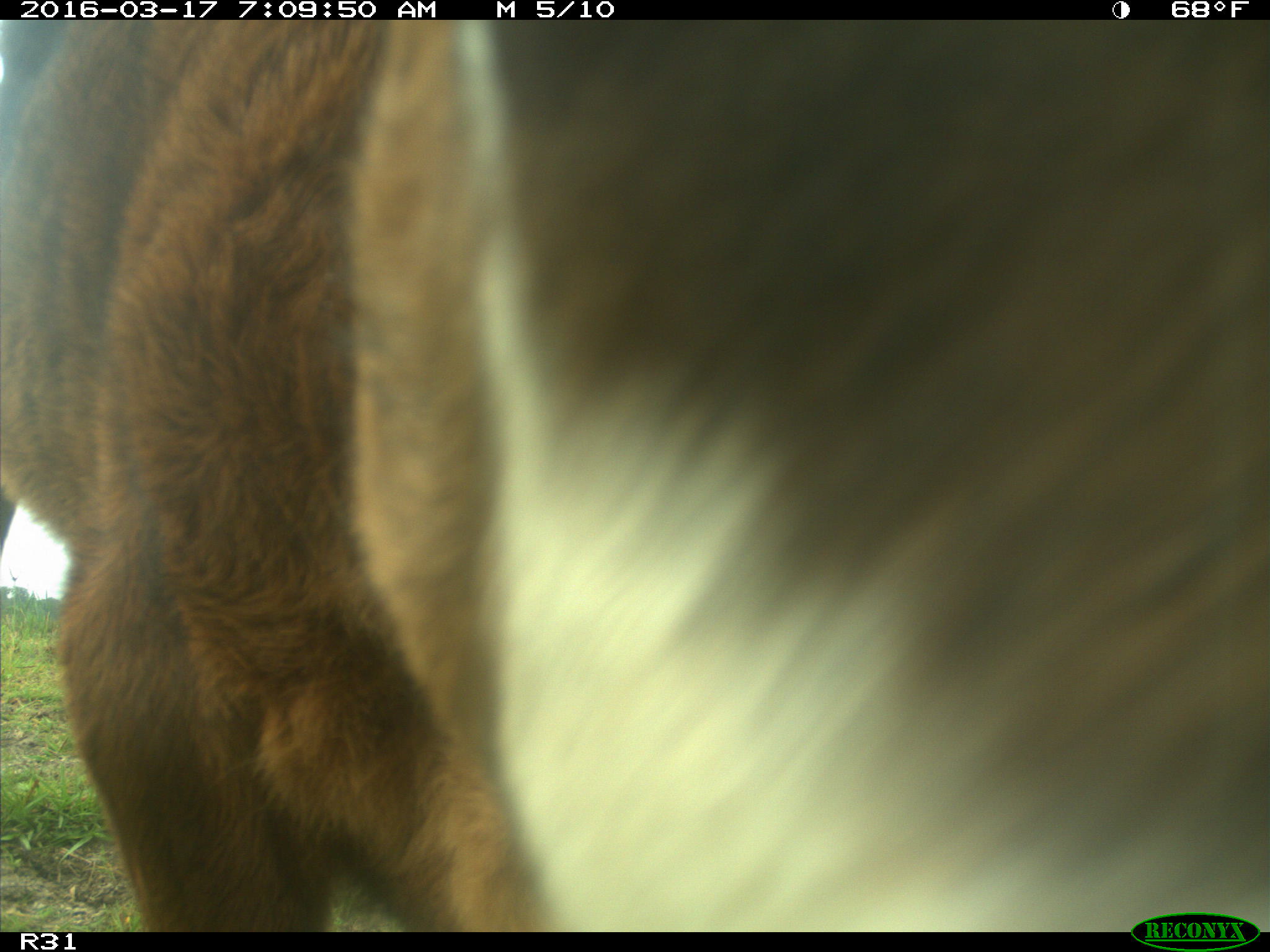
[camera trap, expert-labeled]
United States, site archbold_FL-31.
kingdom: Animalia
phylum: Chordata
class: Mammalia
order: Artiodactyla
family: Bovidae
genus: Bos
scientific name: Bos taurus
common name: domestic cow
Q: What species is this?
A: Bos taurus (domestic cow).